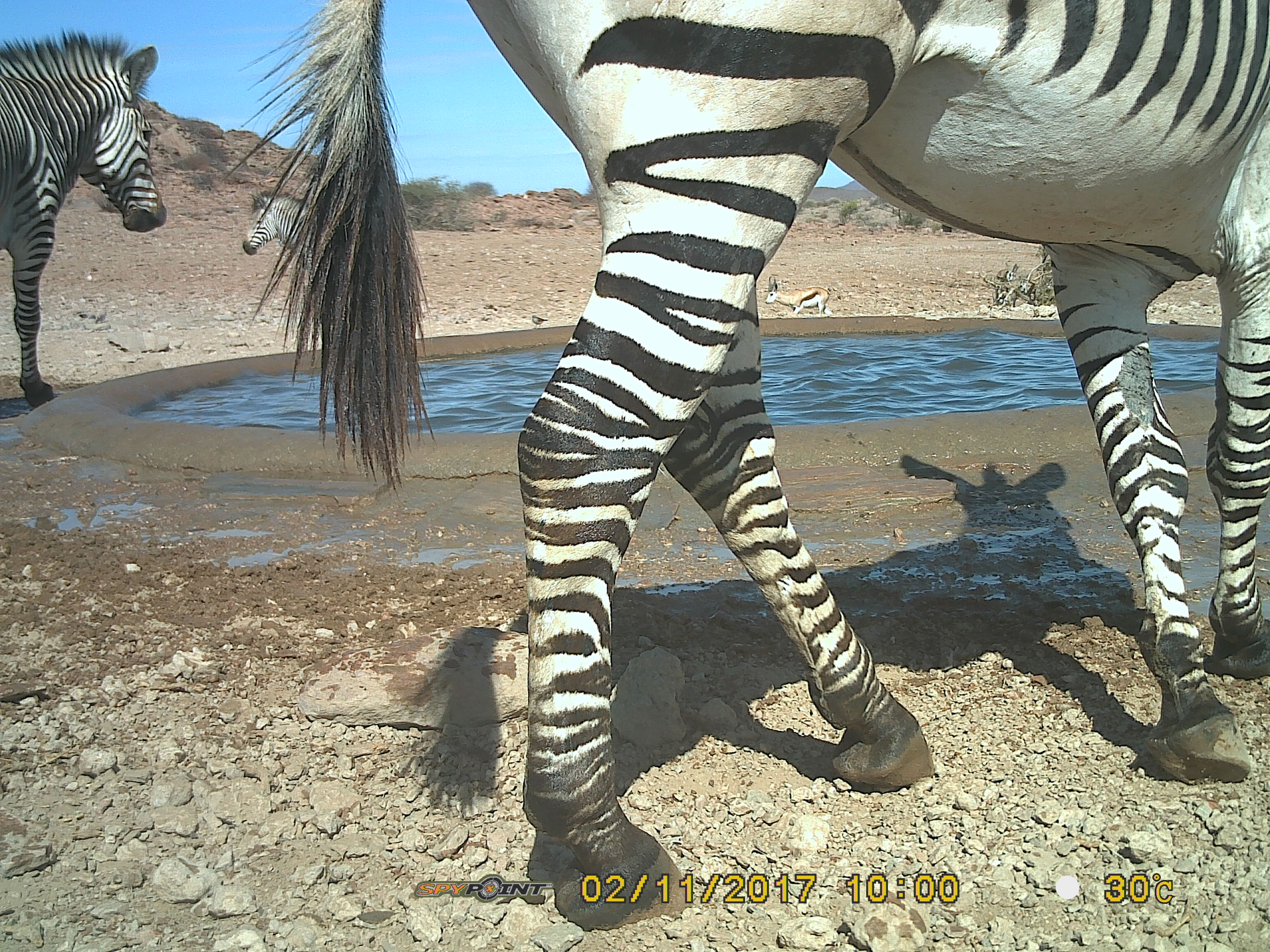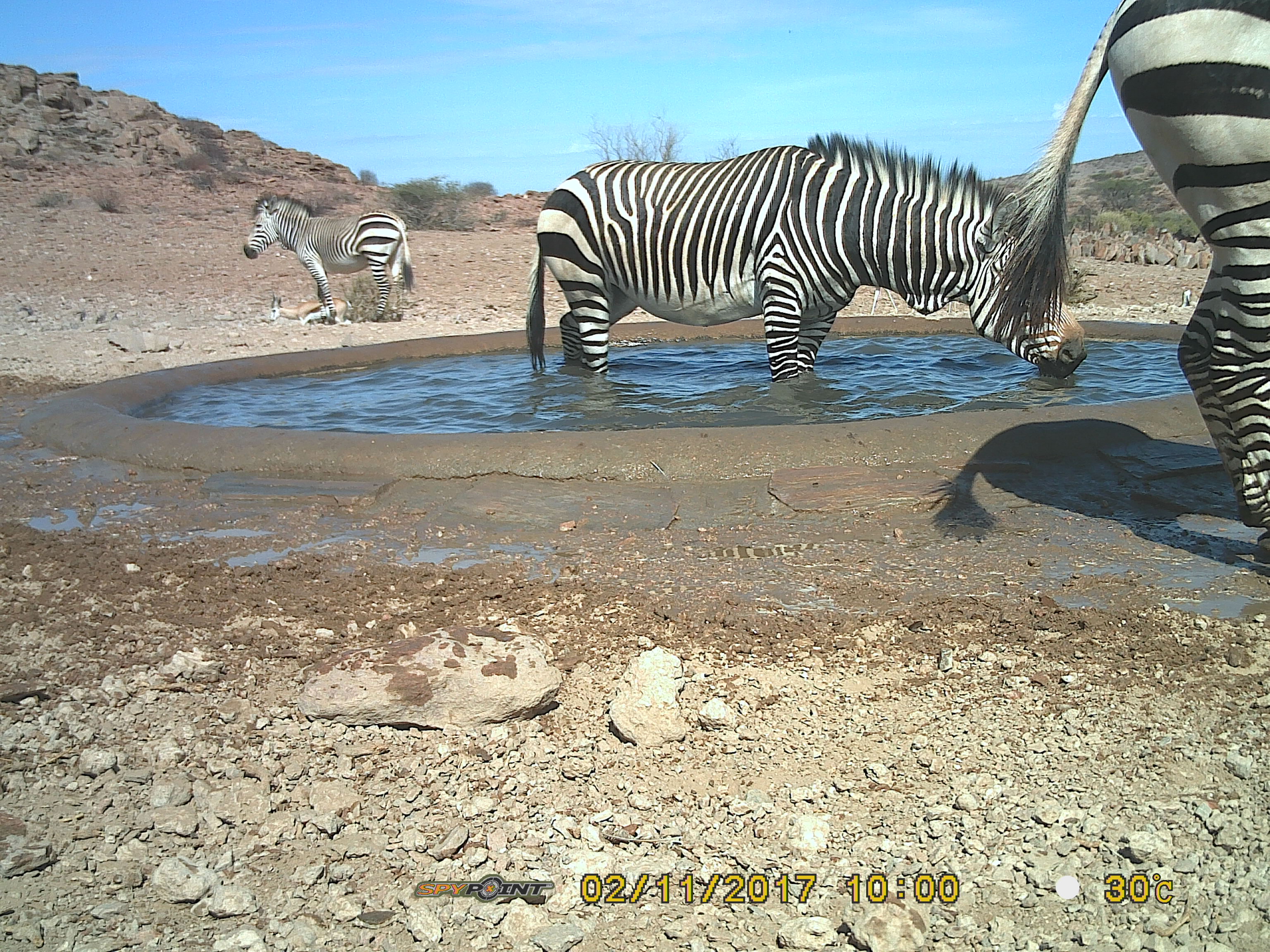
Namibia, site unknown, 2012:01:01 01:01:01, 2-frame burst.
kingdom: Animalia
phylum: Chordata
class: Mammalia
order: Perissodactyla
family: Equidae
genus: Equus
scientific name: Equus zebra hartmannae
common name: hartmann's mountain zebra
Equus zebra hartmannae (hartmann's mountain zebra).